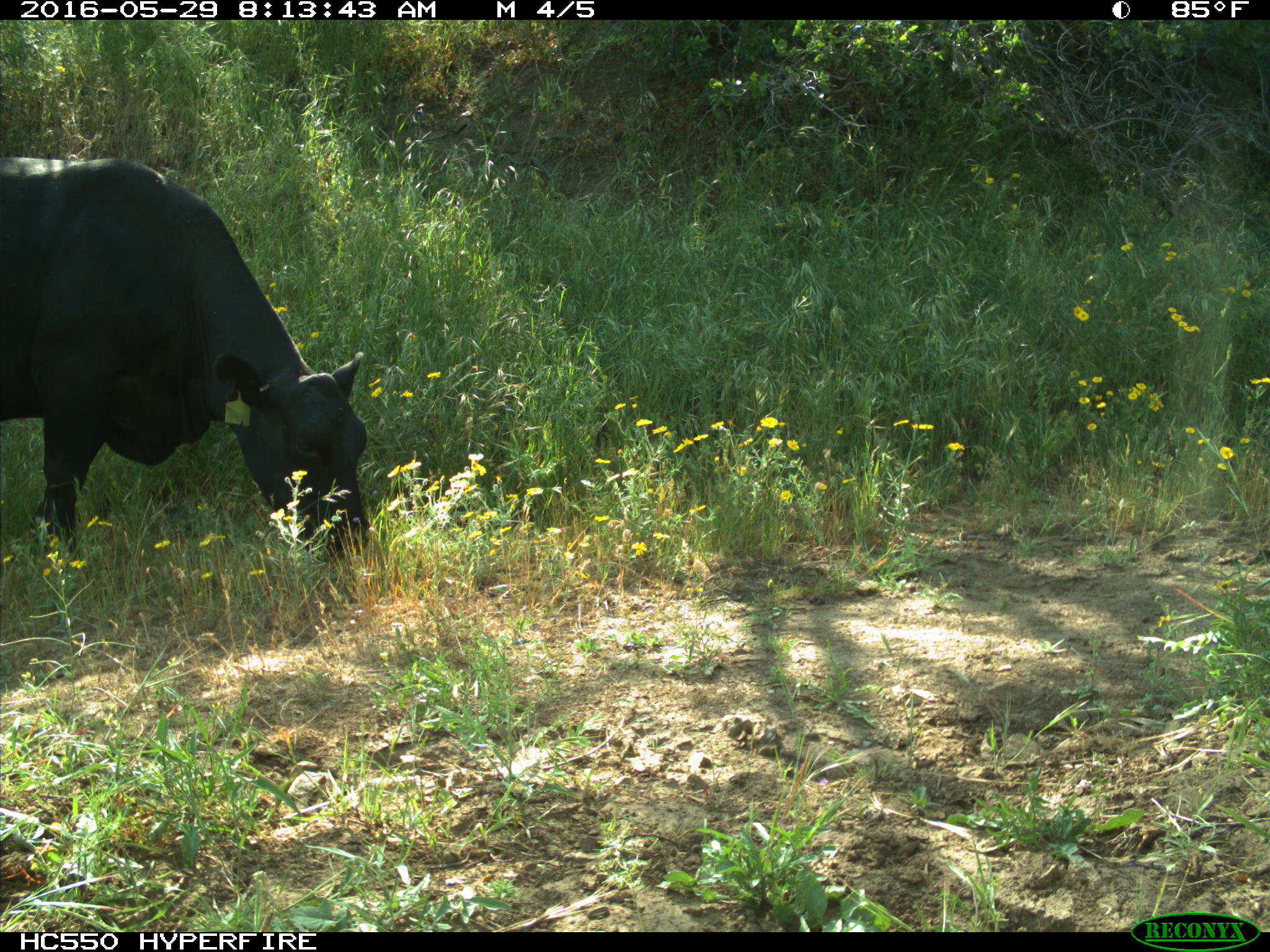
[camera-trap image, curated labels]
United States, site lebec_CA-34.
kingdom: Animalia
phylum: Chordata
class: Mammalia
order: Artiodactyla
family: Bovidae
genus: Bos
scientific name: Bos taurus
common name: domestic cow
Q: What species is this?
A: Bos taurus (domestic cow).